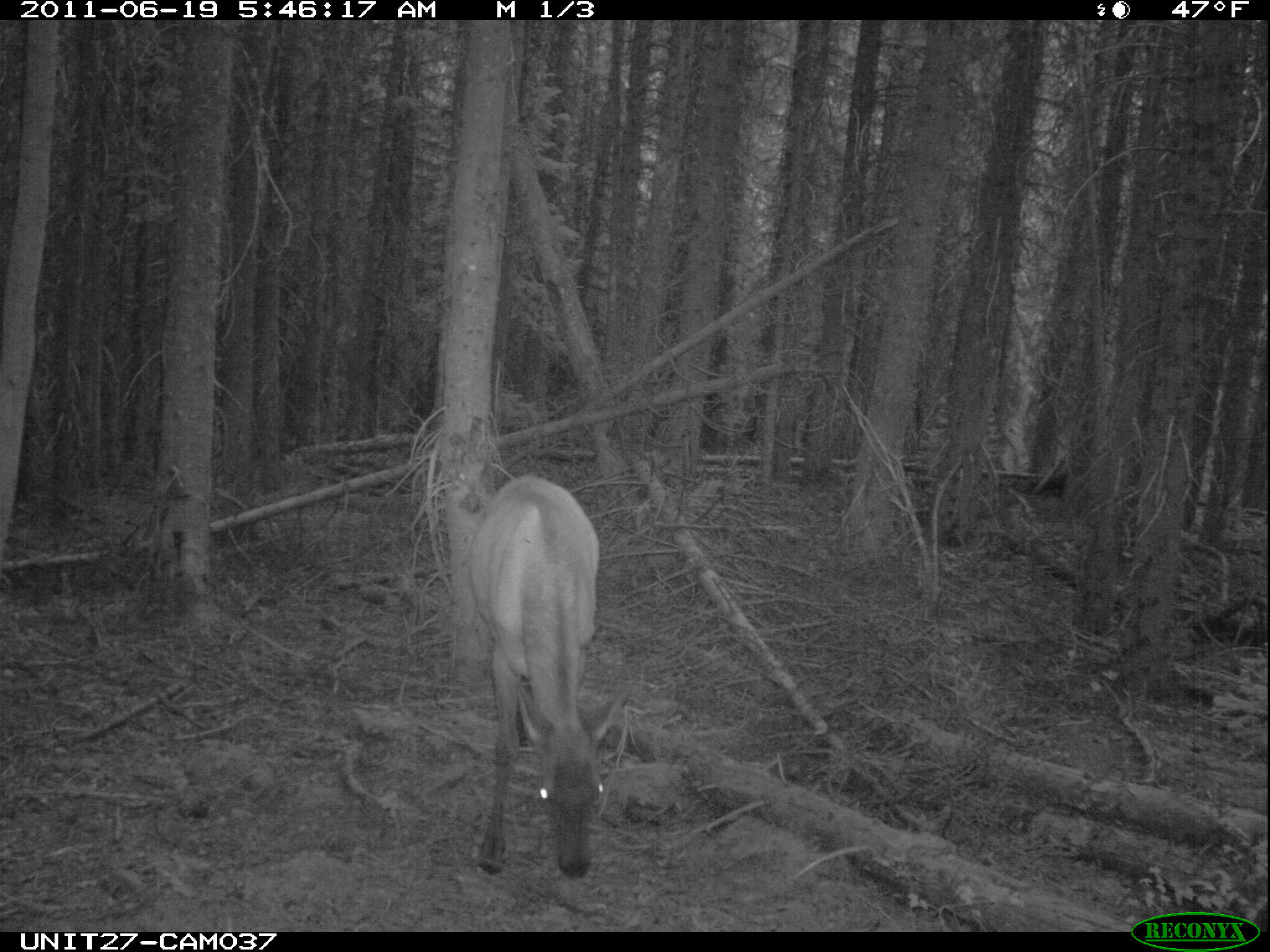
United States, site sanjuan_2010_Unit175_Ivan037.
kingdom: Animalia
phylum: Chordata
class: Mammalia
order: Artiodactyla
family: Cervidae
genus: Cervus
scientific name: Cervus elaphus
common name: red deer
Cervus elaphus (red deer).